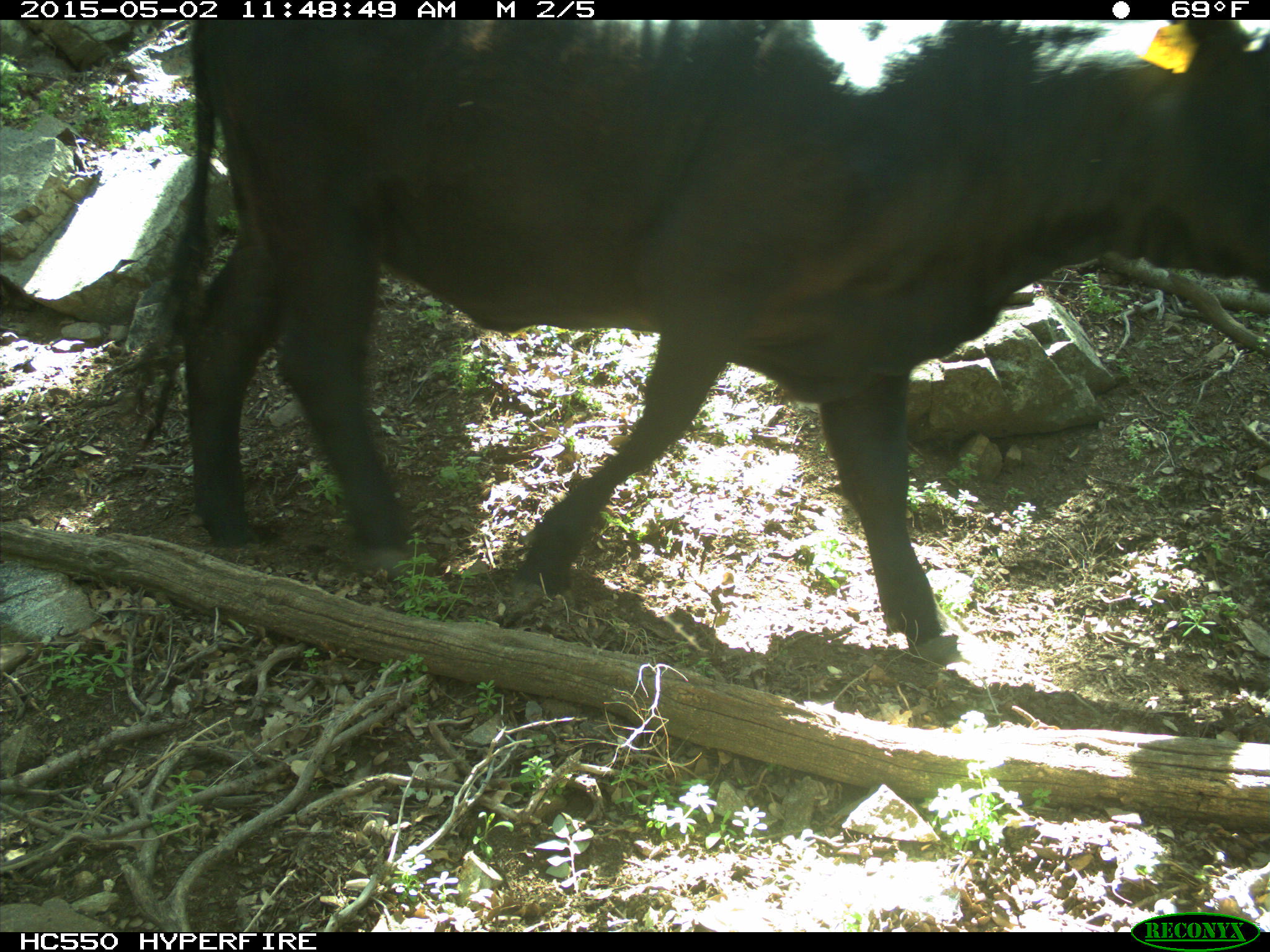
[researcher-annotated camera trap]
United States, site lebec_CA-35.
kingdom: Animalia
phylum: Chordata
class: Mammalia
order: Artiodactyla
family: Bovidae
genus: Bos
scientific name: Bos taurus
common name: domestic cow